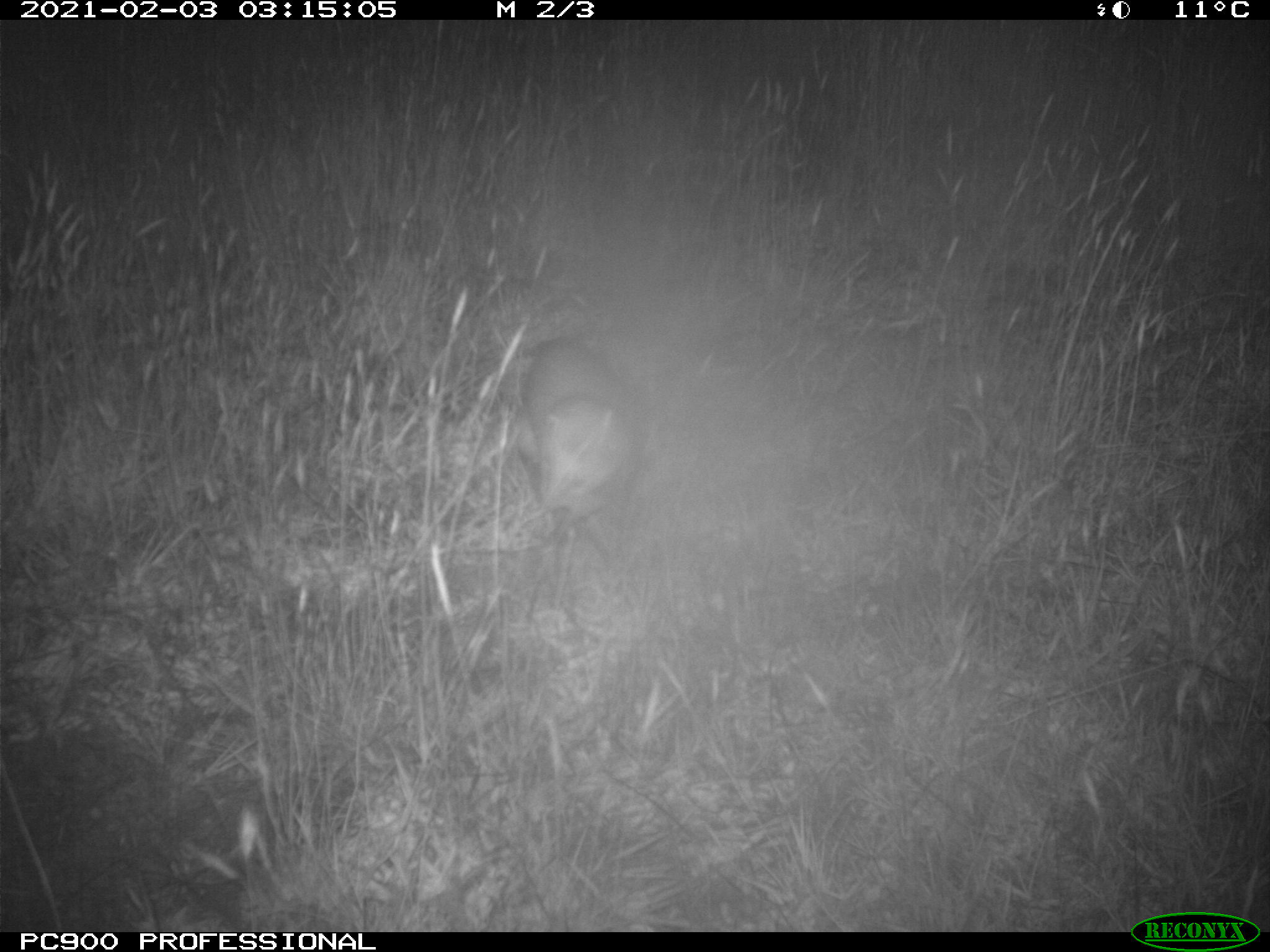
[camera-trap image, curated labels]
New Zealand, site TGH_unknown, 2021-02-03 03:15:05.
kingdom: Animalia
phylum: Chordata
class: Mammalia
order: Carnivora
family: Mustelidae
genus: Mustela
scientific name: Mustela furo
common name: ferret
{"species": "ferret (Mustela furo)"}